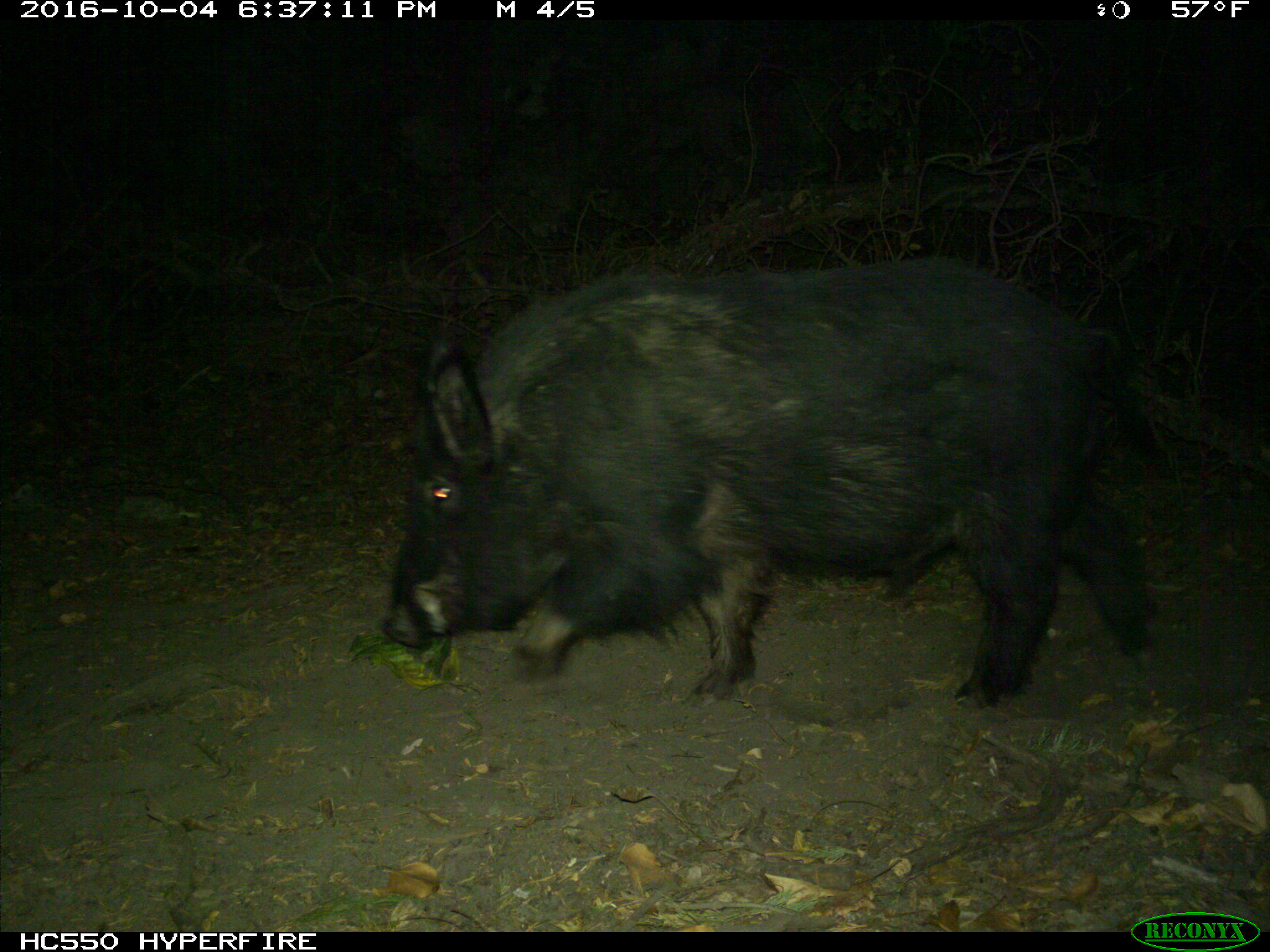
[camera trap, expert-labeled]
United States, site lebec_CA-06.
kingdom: Animalia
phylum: Chordata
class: Mammalia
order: Artiodactyla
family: Suidae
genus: Sus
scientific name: Sus scrofa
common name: wild boar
Sus scrofa (wild boar).